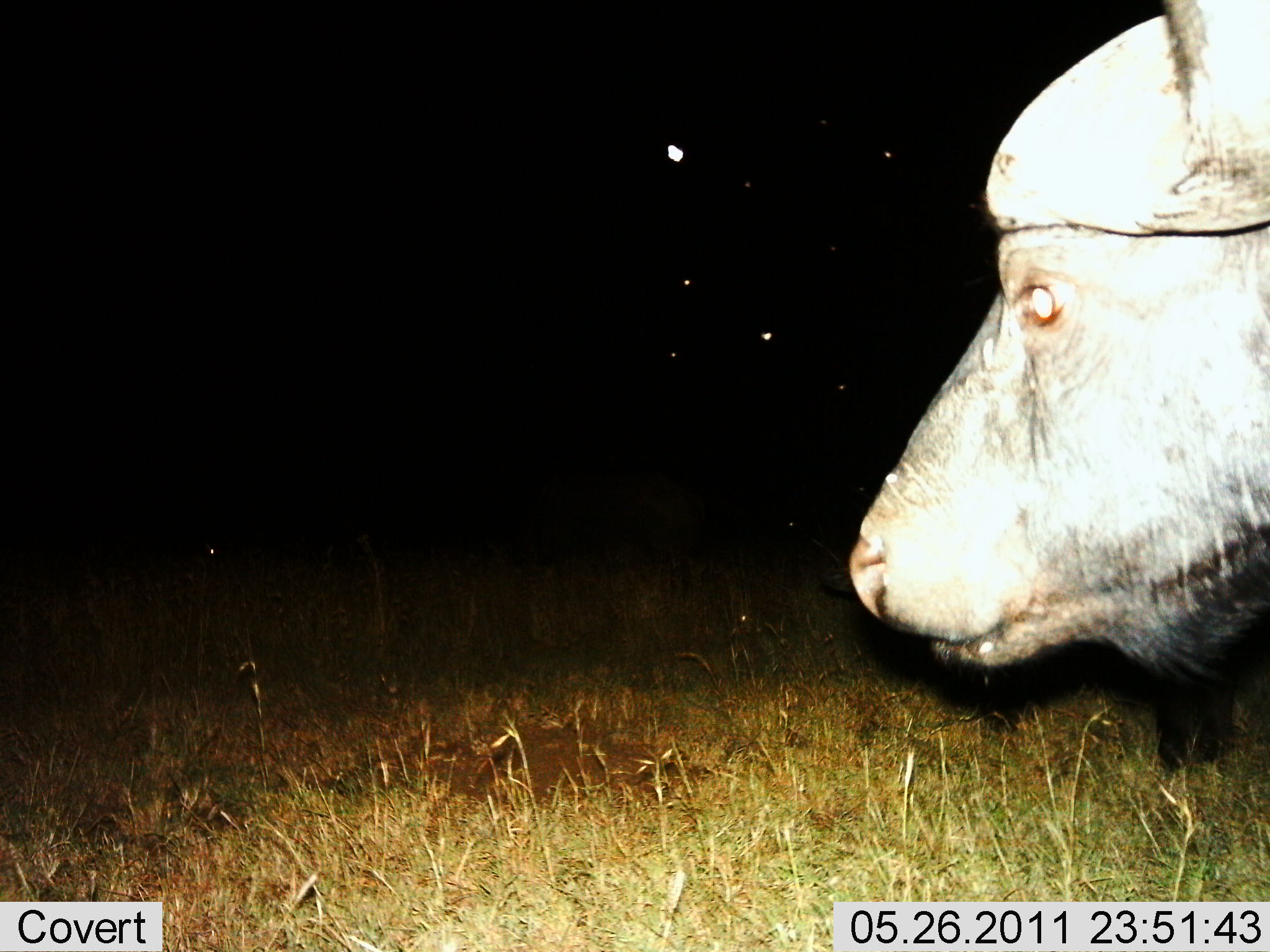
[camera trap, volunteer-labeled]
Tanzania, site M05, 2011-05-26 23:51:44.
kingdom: Animalia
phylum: Chordata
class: Mammalia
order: Artiodactyla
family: Bovidae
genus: Syncerus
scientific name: Syncerus caffer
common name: cape buffalo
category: buffalo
Buffalo (cape buffalo) (Syncerus caffer), count 1. Behavior (volunteer vote fractions): standing 60%, resting 0%, moving 40%, interacting 0%. Young present (vote fraction): 0%. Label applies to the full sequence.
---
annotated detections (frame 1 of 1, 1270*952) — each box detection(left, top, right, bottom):
animal: detection(849, 0, 1270, 772)